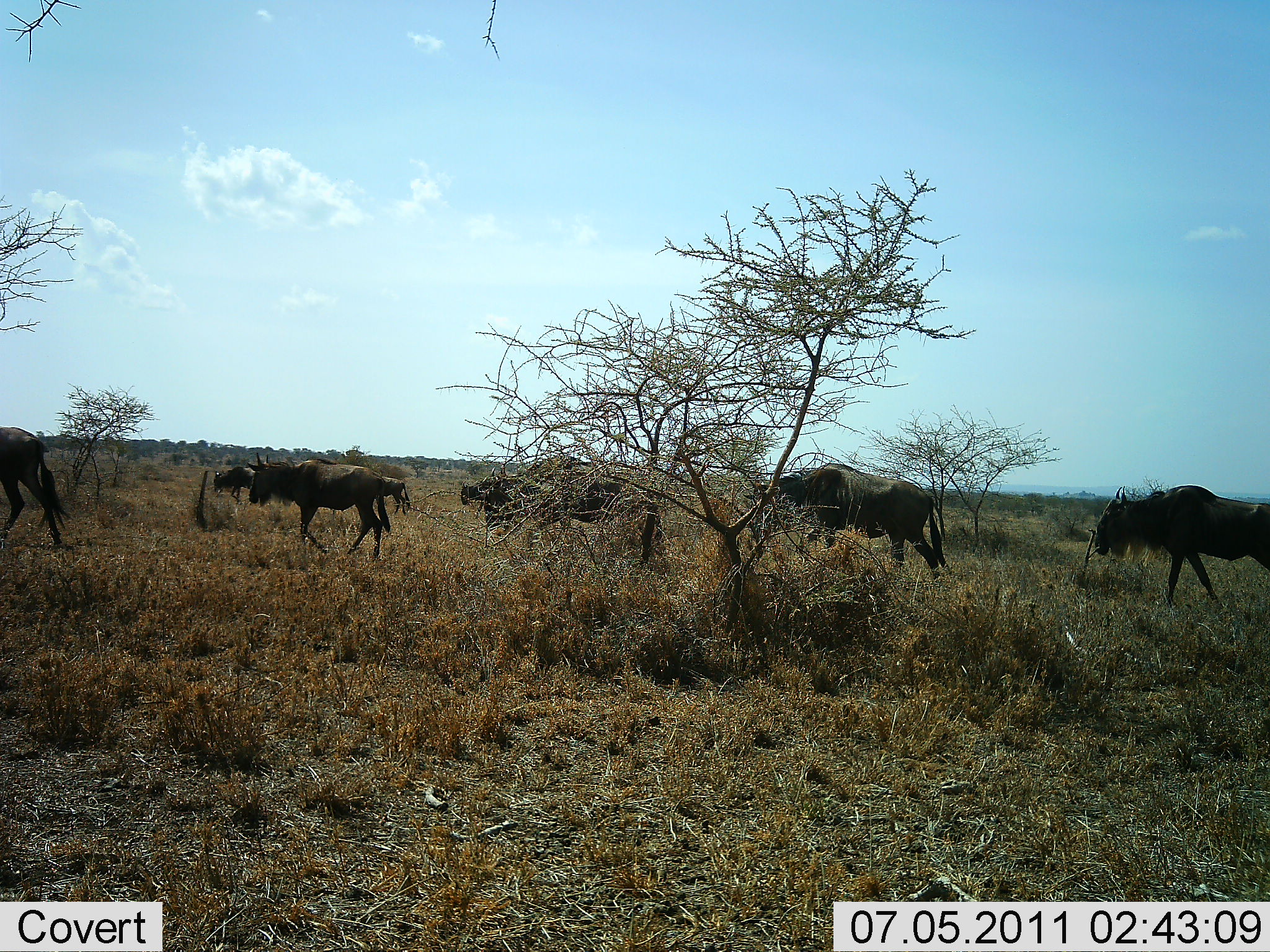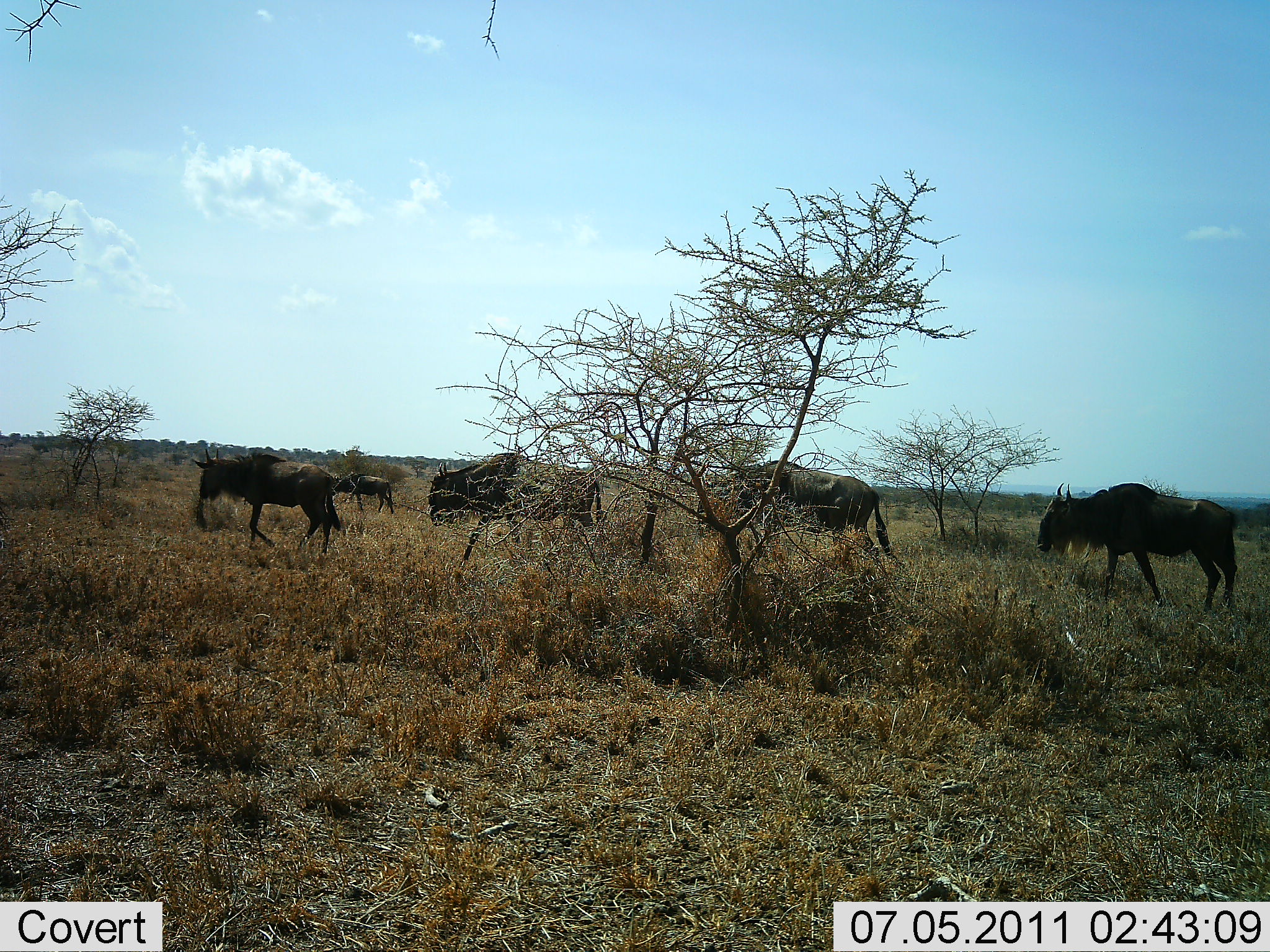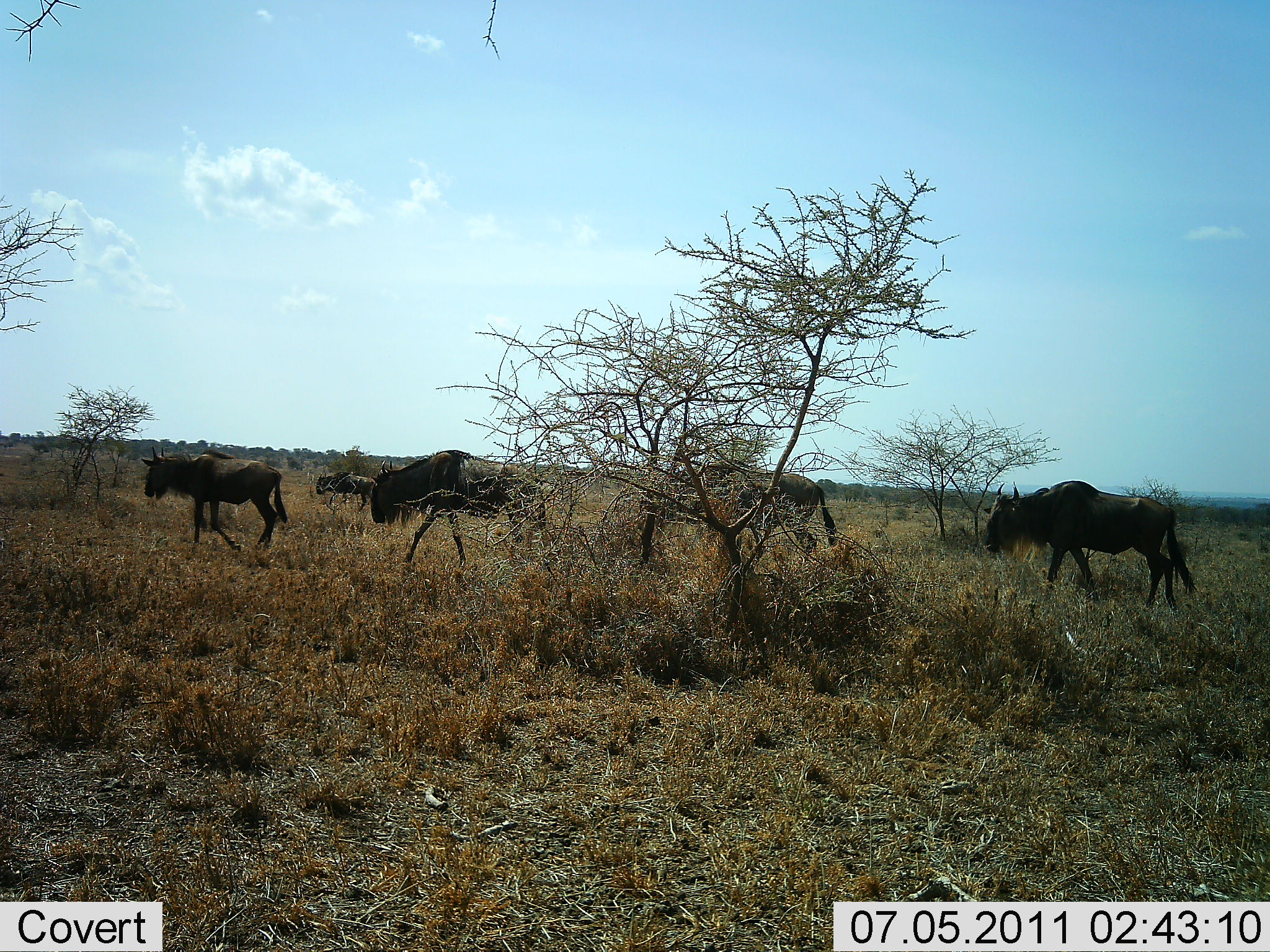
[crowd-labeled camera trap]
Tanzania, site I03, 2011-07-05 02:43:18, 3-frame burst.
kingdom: Animalia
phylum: Chordata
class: Mammalia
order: Artiodactyla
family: Bovidae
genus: Connochaetes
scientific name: Connochaetes taurinus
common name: blue wildebeest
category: wildebeest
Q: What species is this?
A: Wildebeest (blue wildebeest) (Connochaetes taurinus).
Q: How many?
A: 7.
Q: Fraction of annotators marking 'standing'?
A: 0%.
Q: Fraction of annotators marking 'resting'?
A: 0%.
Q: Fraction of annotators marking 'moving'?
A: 100%.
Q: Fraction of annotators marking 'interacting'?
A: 9%.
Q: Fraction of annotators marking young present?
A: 0%.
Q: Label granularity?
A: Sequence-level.